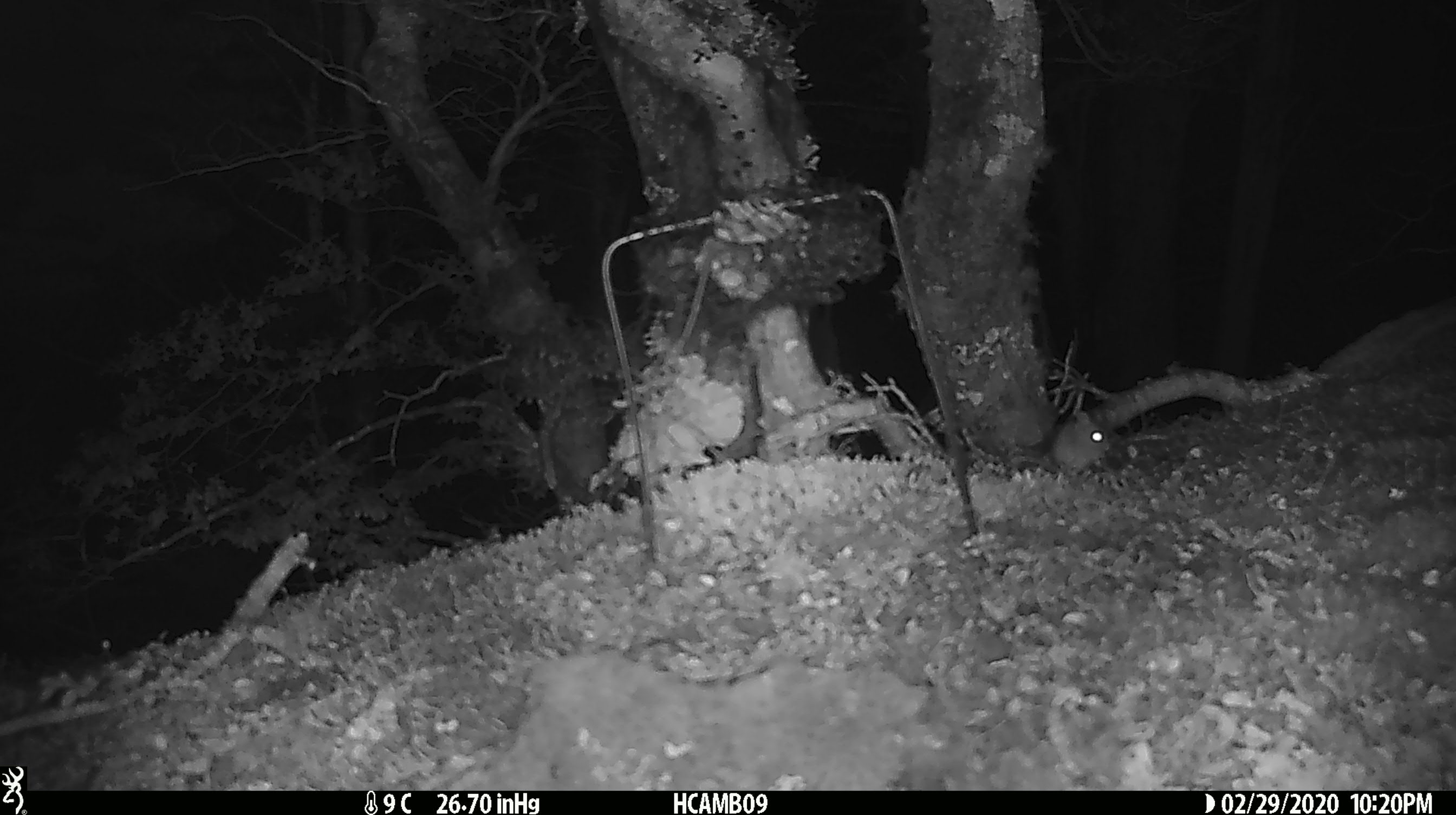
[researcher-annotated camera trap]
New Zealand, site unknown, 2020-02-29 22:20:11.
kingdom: Animalia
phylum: Chordata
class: Mammalia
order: Rodentia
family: Muridae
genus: Mus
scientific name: Mus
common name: mouse